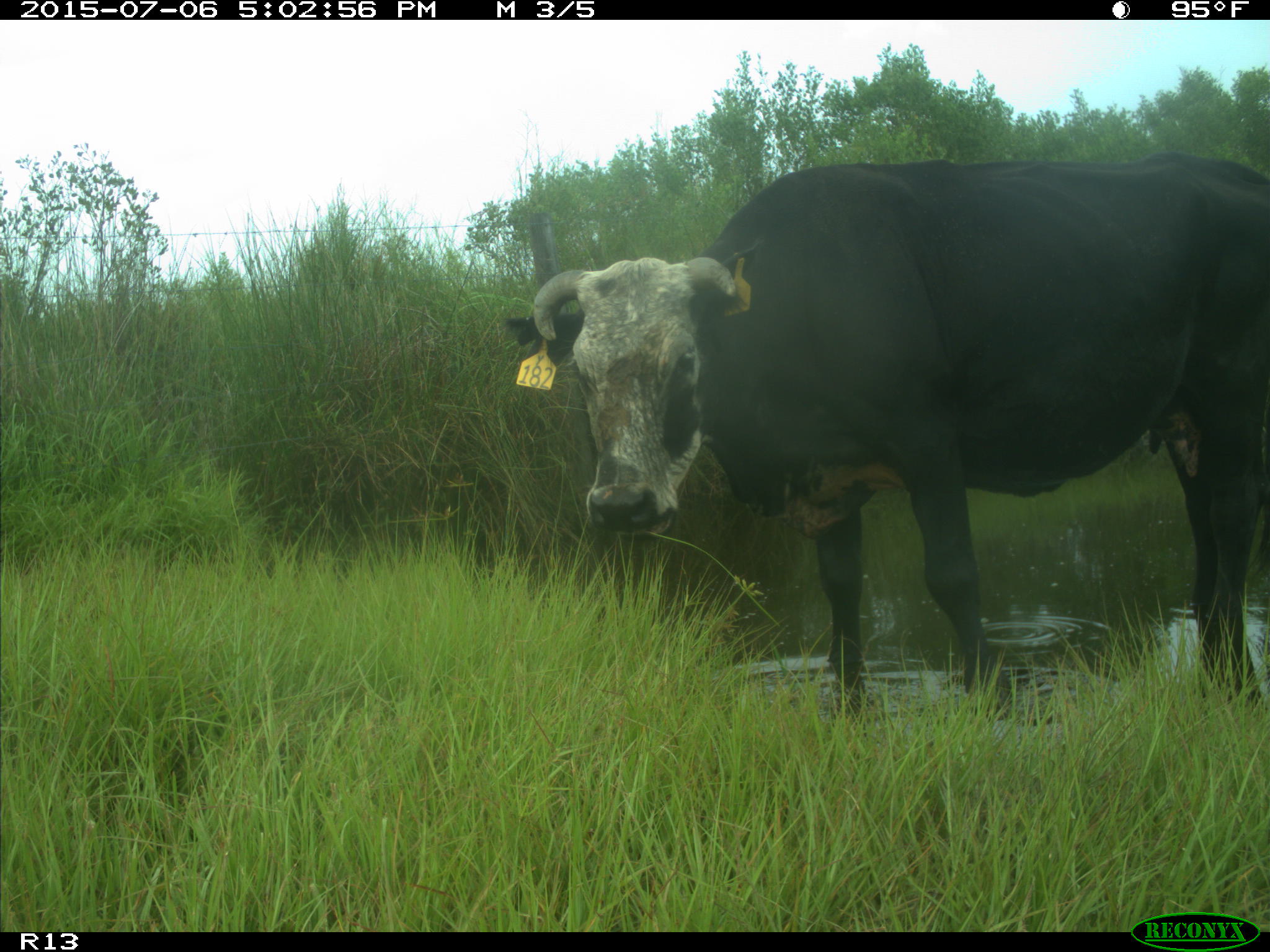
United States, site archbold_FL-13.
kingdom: Animalia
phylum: Chordata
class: Mammalia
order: Artiodactyla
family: Bovidae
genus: Bos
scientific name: Bos taurus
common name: domestic cow